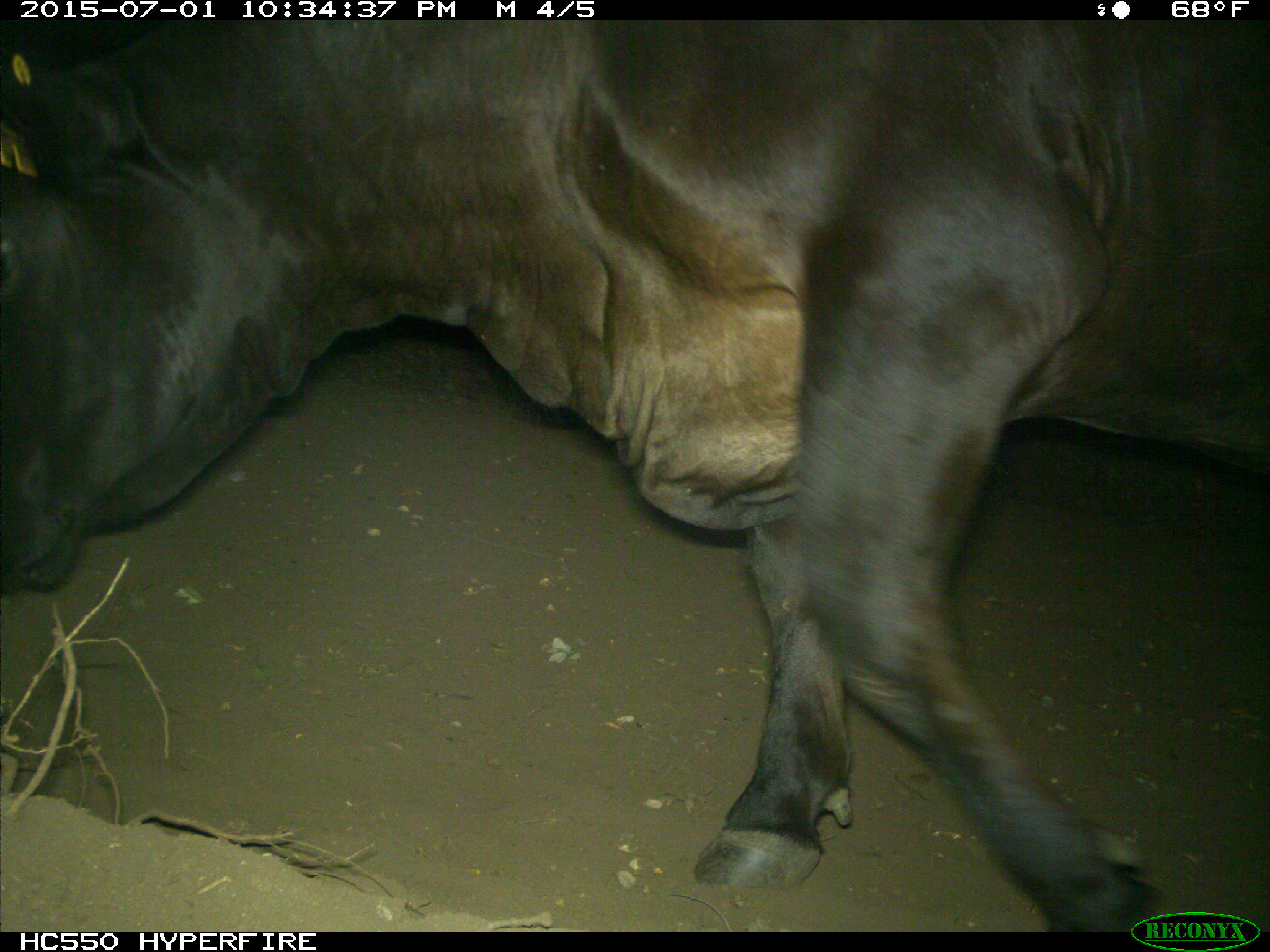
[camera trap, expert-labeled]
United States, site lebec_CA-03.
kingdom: Animalia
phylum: Chordata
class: Mammalia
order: Artiodactyla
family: Bovidae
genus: Bos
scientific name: Bos taurus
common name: domestic cow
Bos taurus (domestic cow).